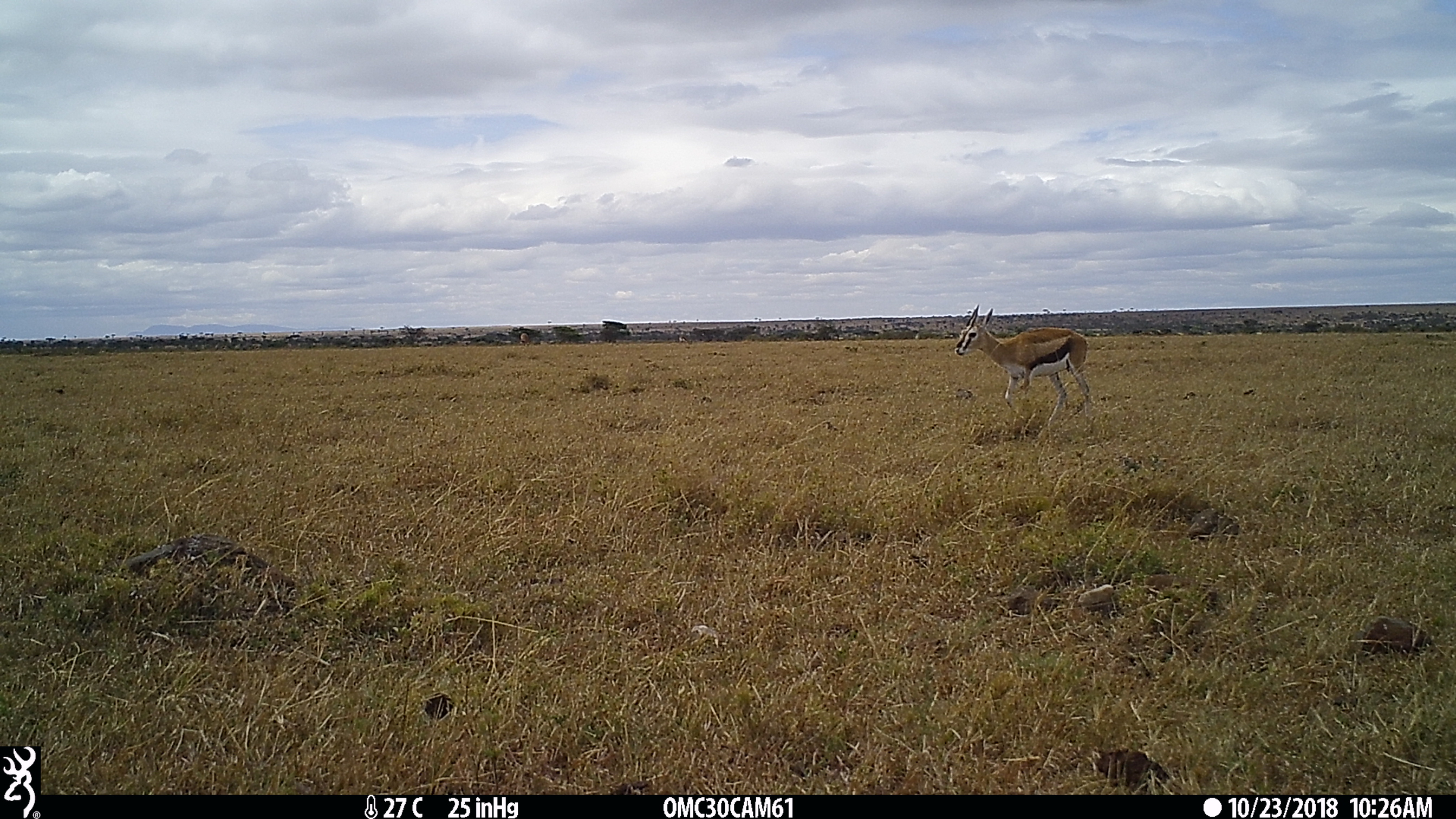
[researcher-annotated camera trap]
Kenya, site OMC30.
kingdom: Animalia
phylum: Chordata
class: Mammalia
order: Artiodactyla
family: Bovidae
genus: Eudorcas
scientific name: Eudorcas thomsonii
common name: thomon's gazelle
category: gazelle thomsons